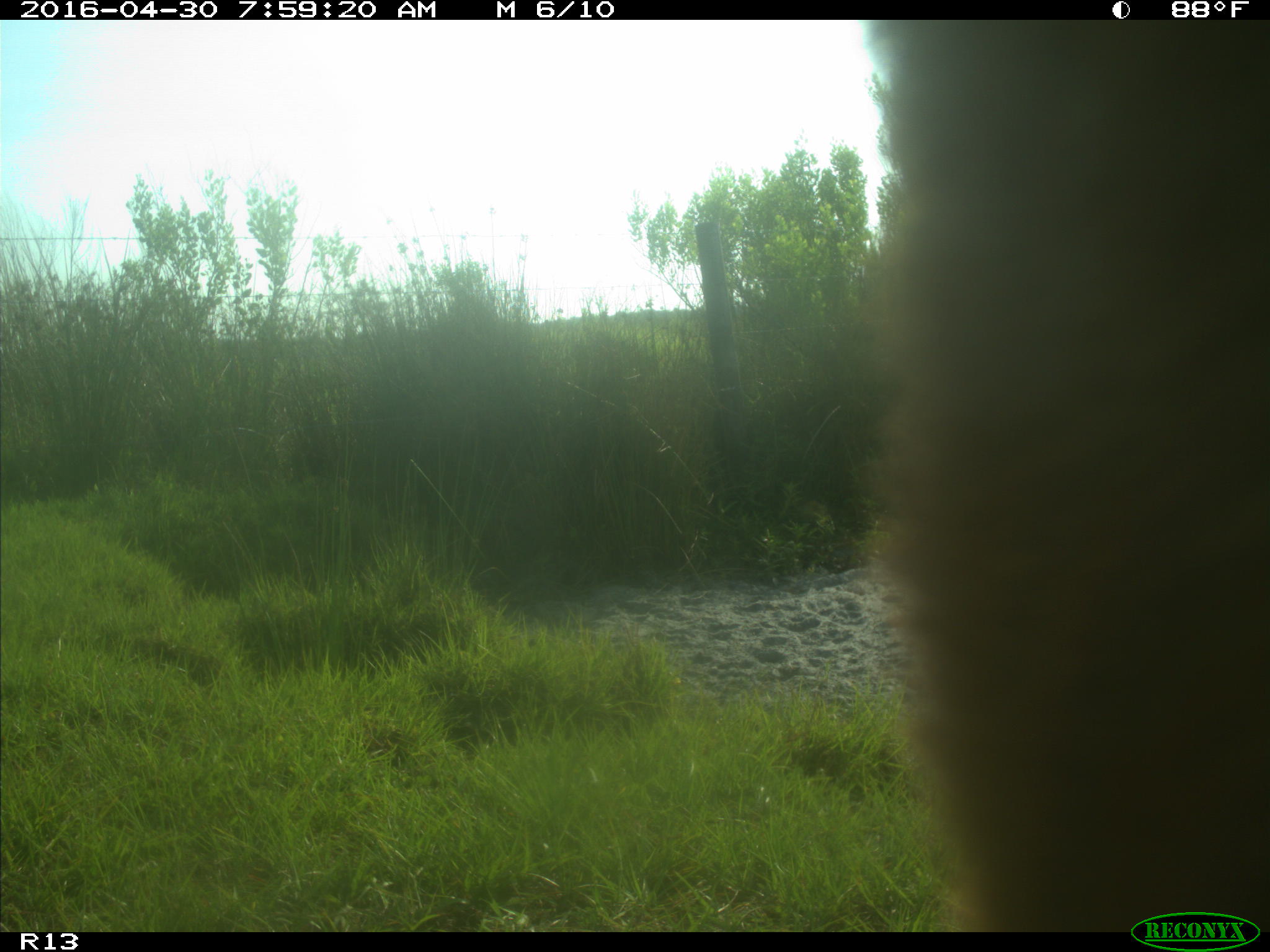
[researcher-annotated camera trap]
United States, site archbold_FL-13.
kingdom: Animalia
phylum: Chordata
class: Mammalia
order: Artiodactyla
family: Bovidae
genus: Bos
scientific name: Bos taurus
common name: domestic cow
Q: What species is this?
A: Bos taurus (domestic cow).